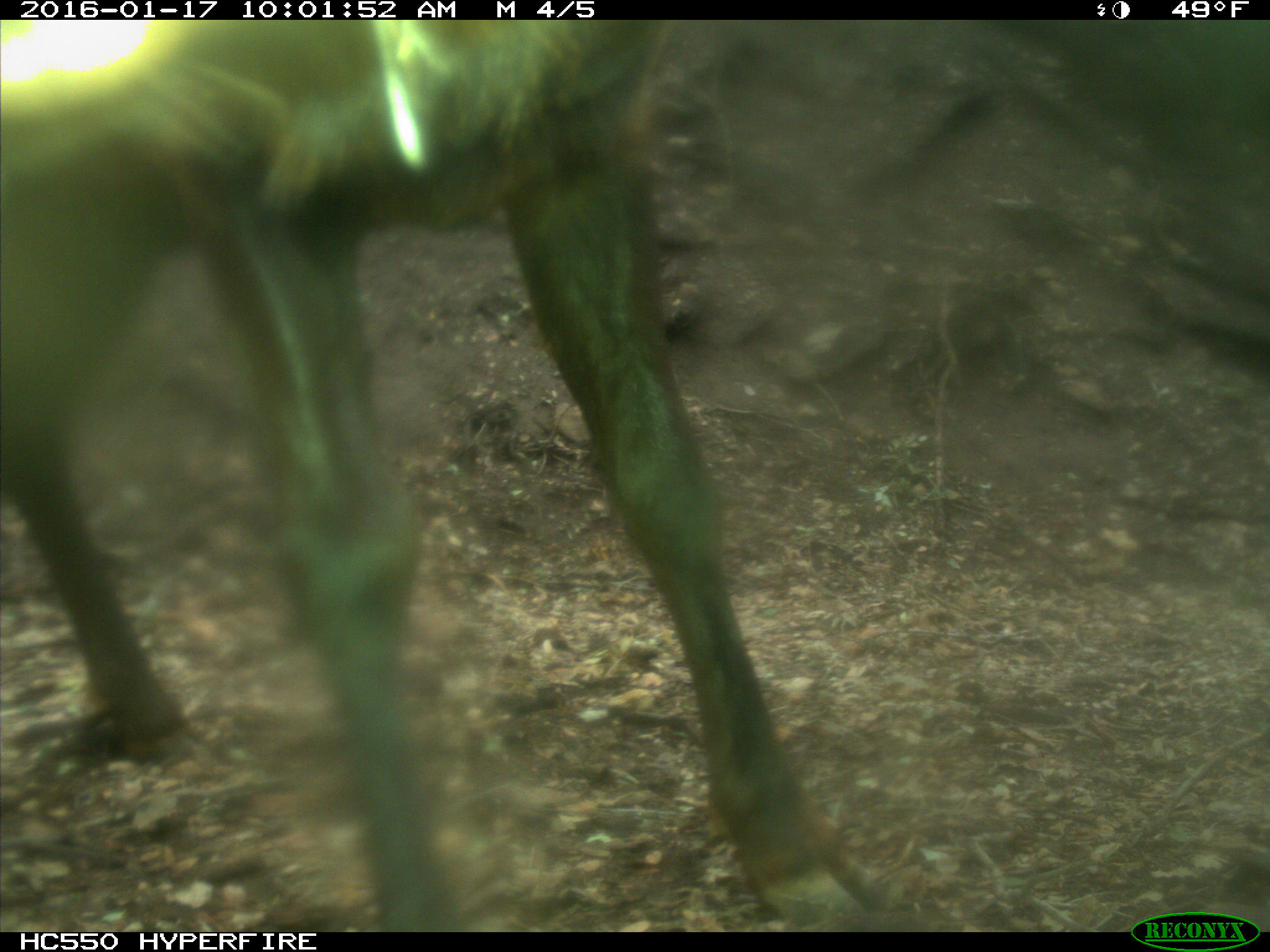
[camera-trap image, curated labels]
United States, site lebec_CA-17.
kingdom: Animalia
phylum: Chordata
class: Mammalia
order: Artiodactyla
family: Cervidae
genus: Cervus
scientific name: Cervus canadensis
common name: elk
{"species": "Cervus canadensis (elk)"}